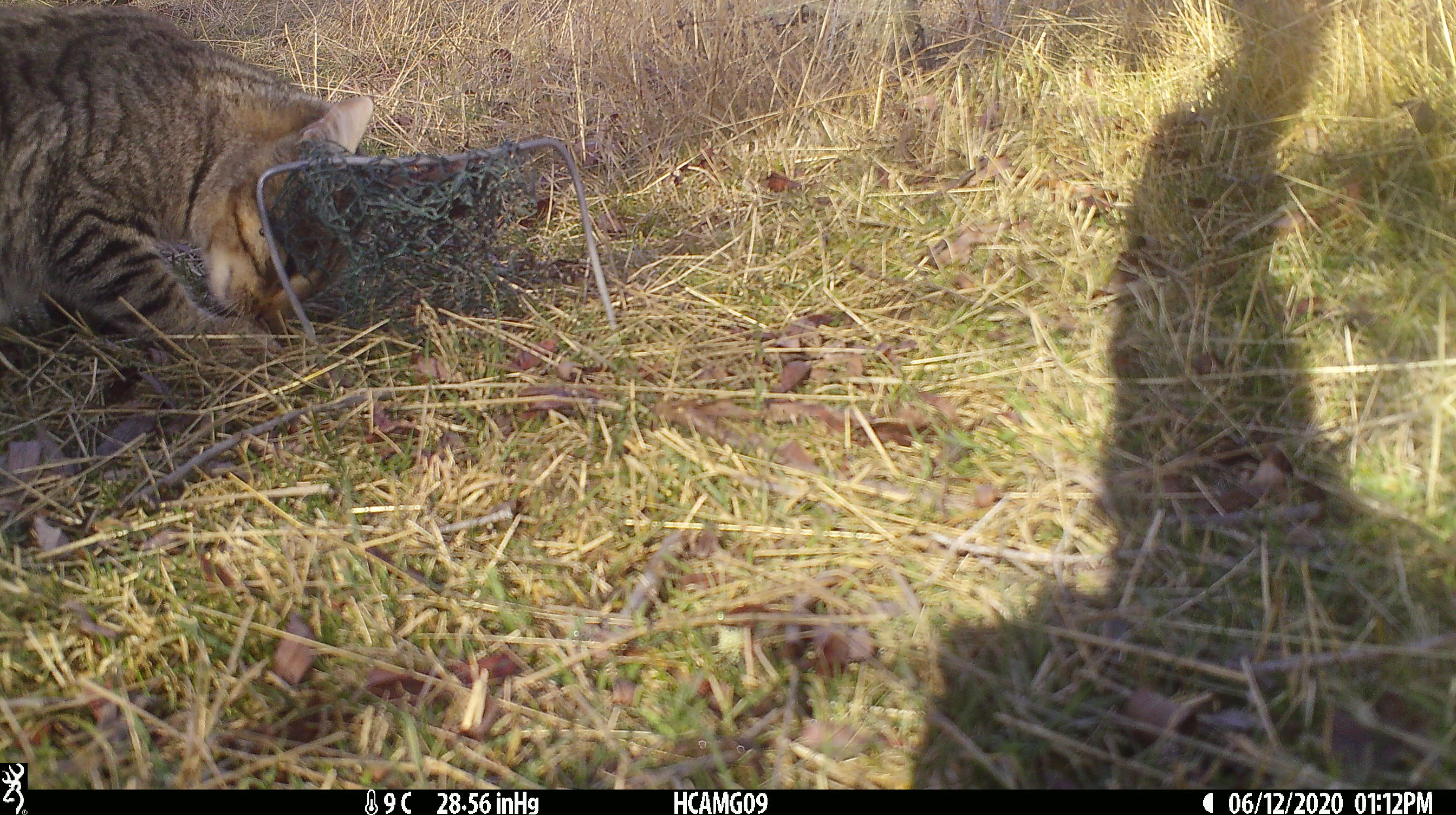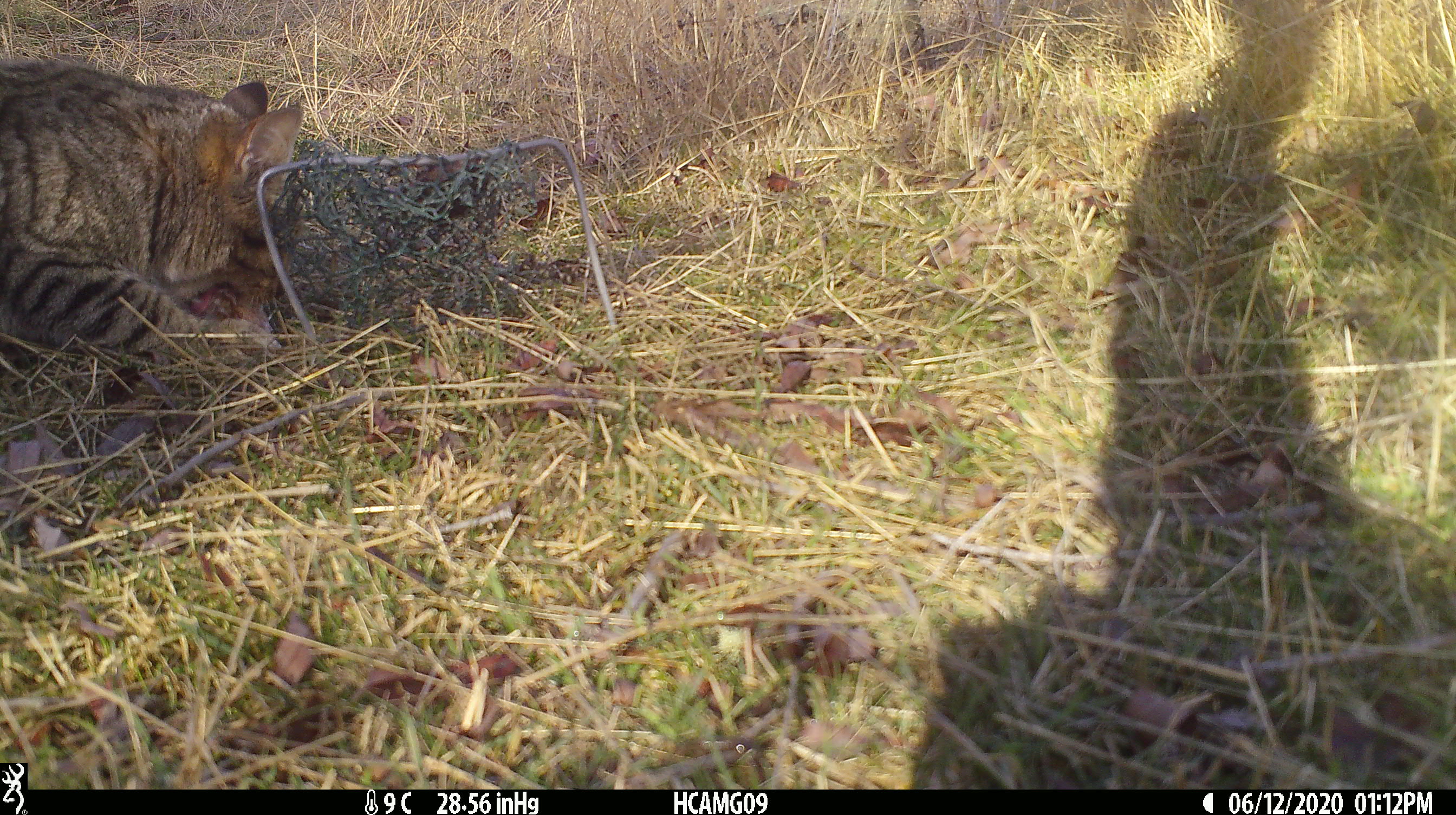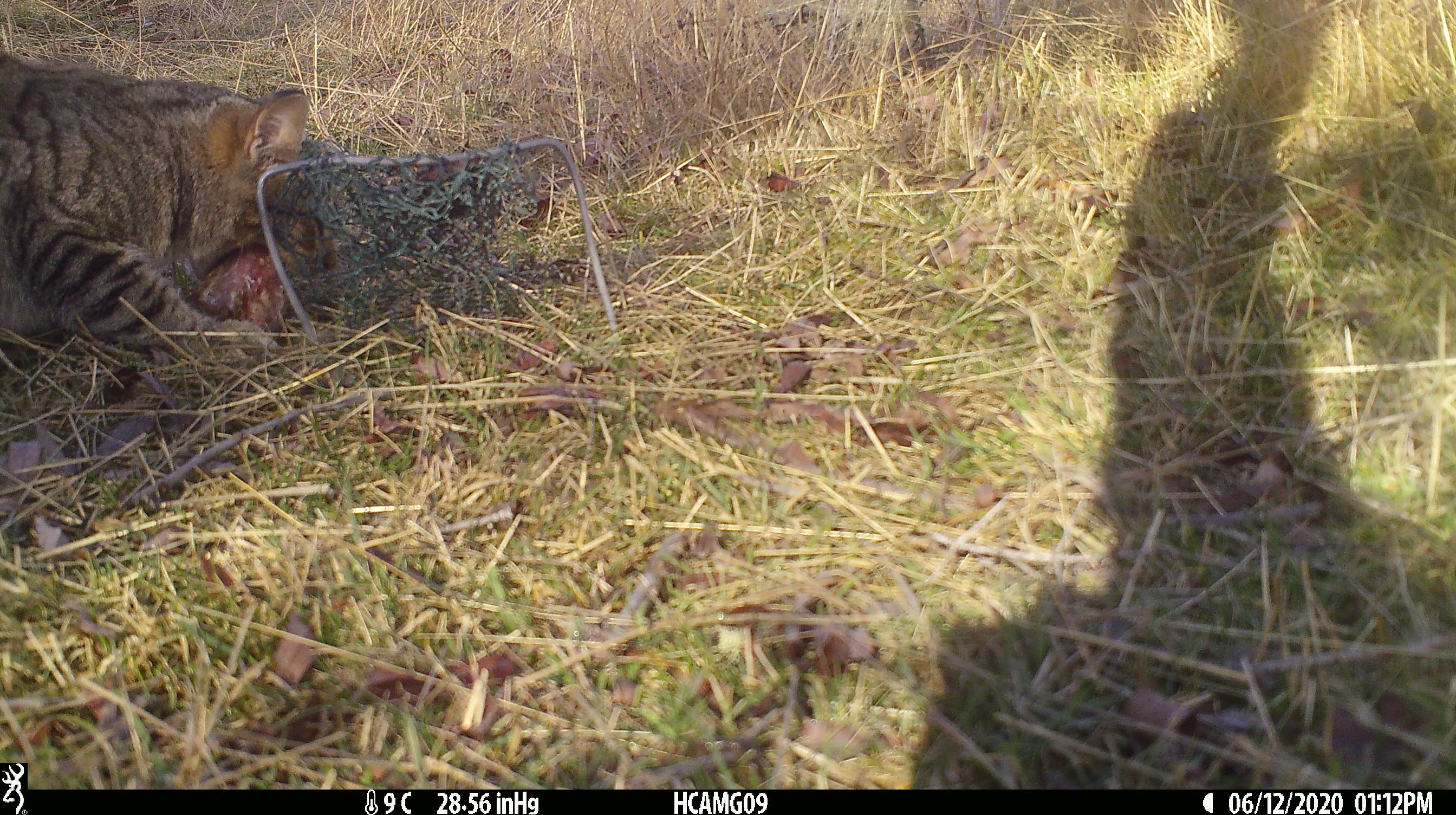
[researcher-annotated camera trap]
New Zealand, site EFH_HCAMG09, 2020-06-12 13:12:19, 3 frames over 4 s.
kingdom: Animalia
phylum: Chordata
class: Mammalia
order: Carnivora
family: Felidae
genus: Felis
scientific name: Felis catus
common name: domestic cat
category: cat